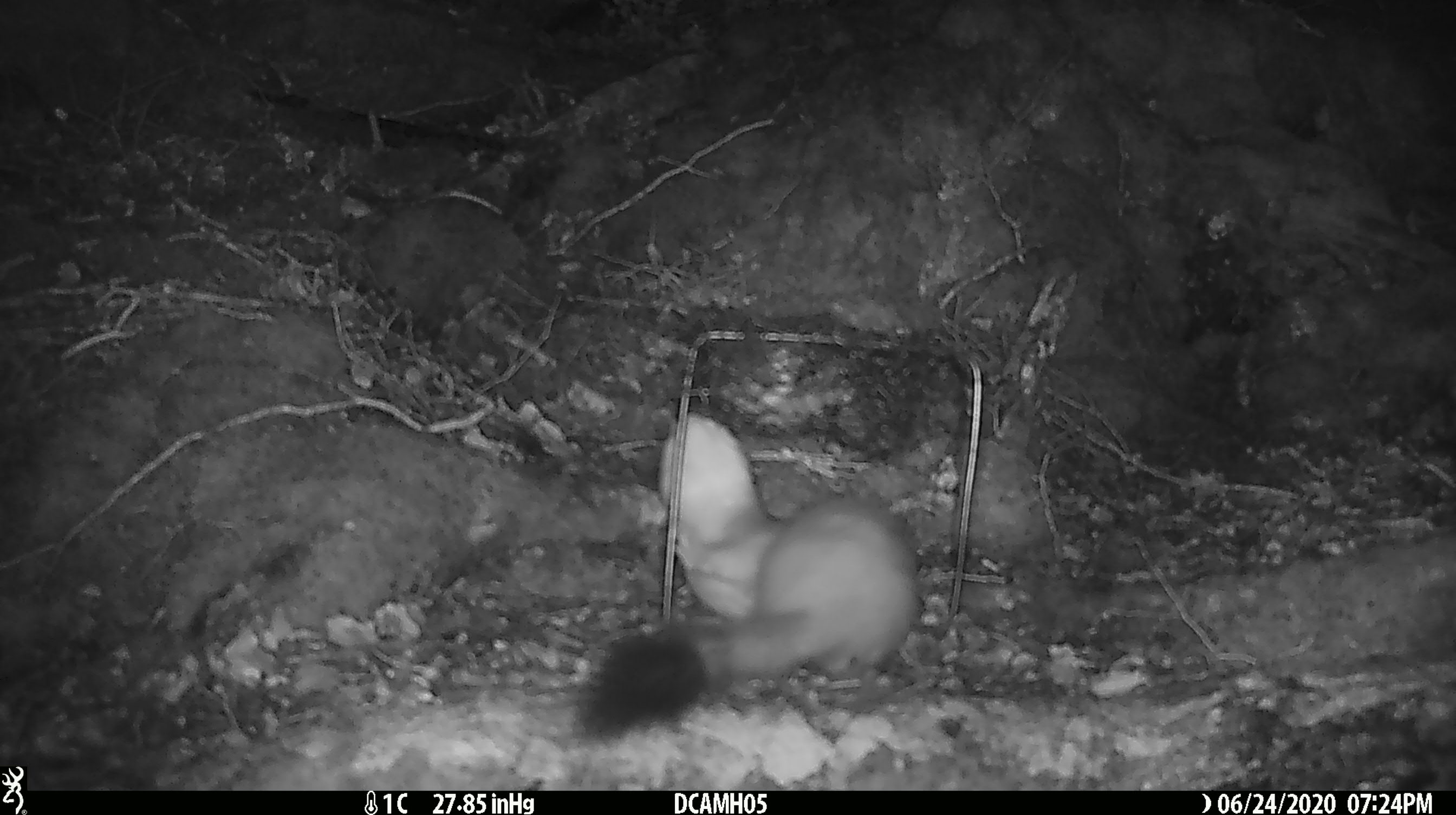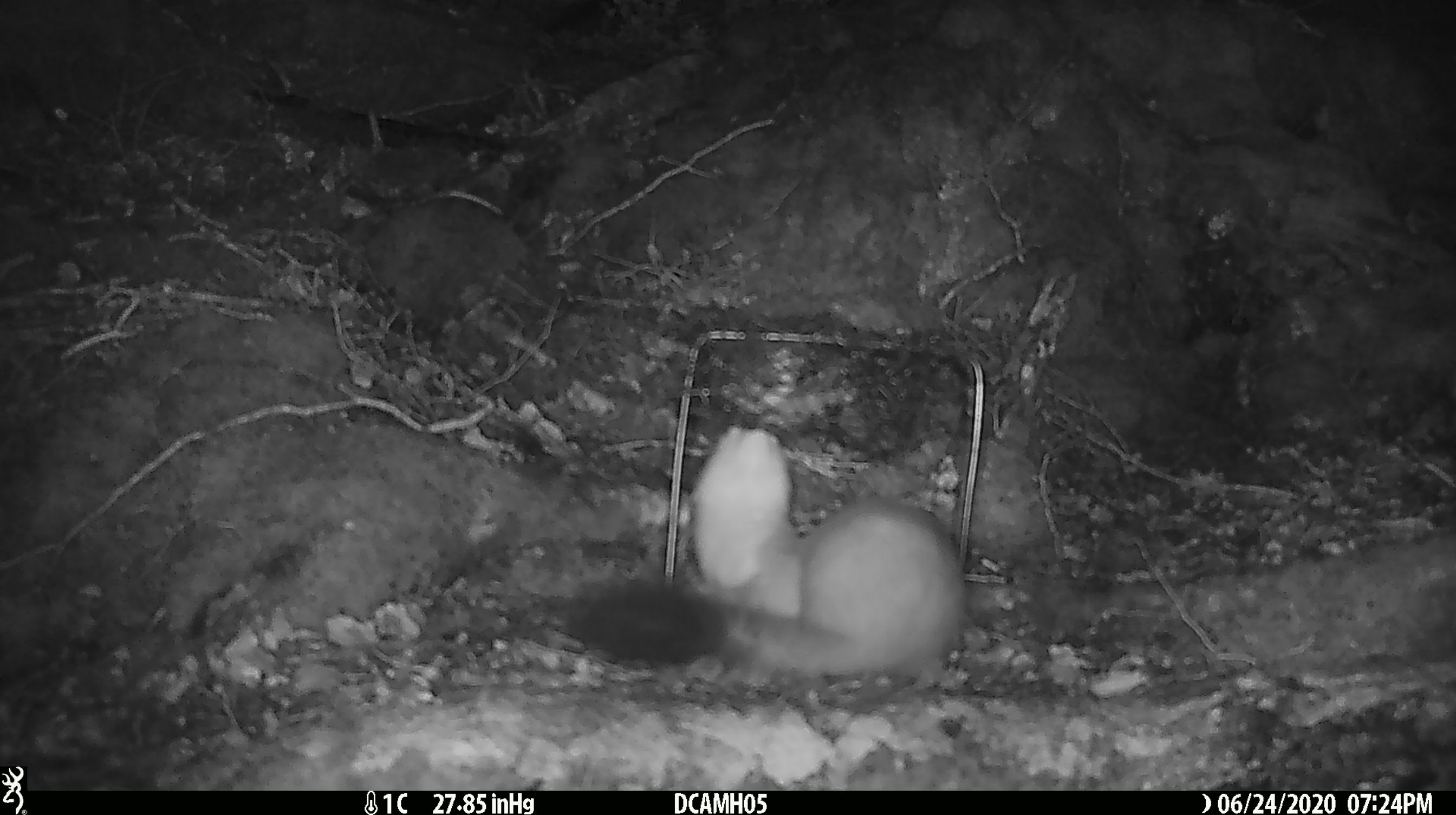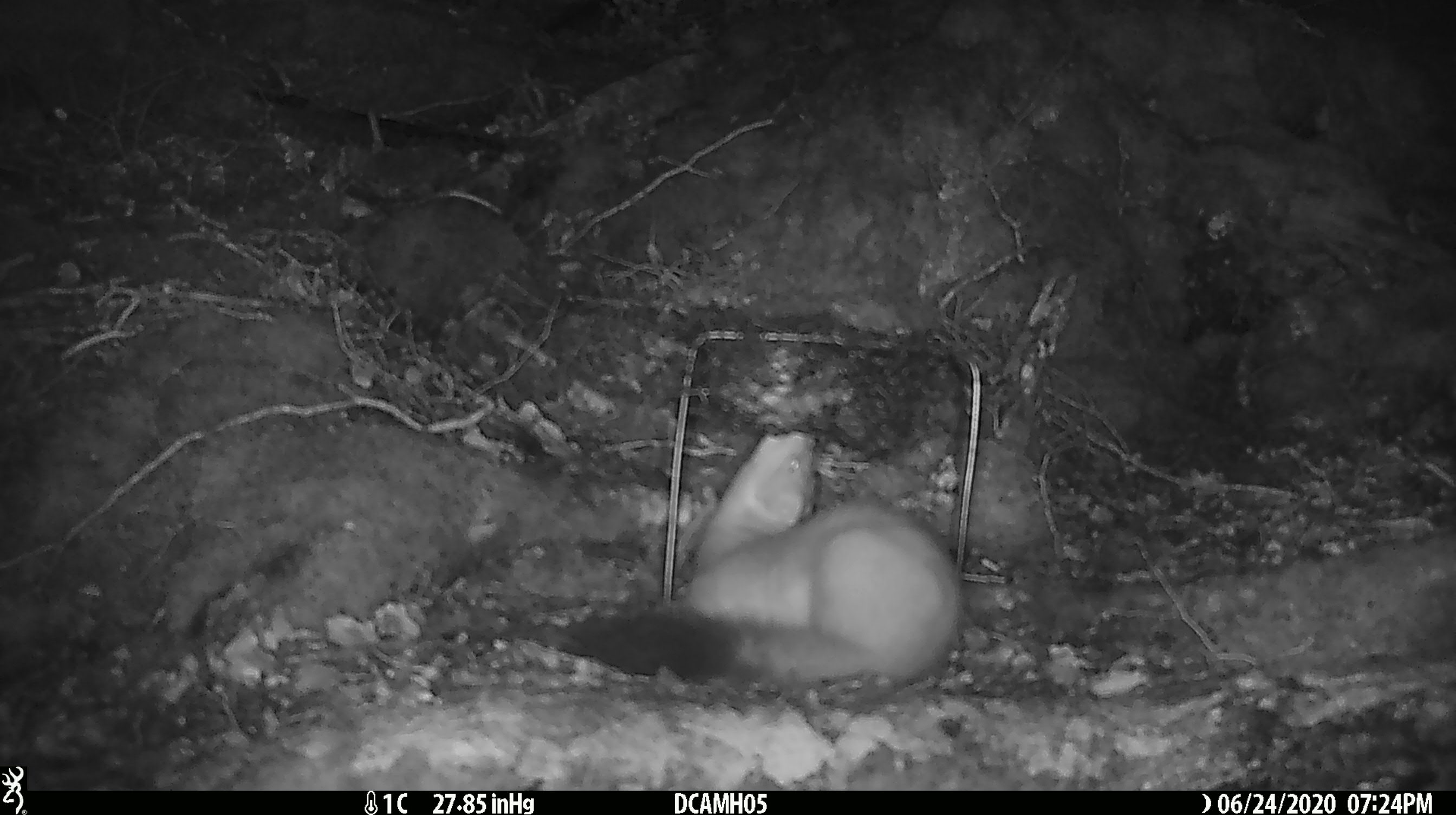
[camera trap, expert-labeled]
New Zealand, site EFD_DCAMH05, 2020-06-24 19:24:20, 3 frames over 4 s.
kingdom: Animalia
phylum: Chordata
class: Mammalia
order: Carnivora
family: Mustelidae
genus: Mustela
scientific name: Mustela erminea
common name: stoat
Stoat (Mustela erminea).